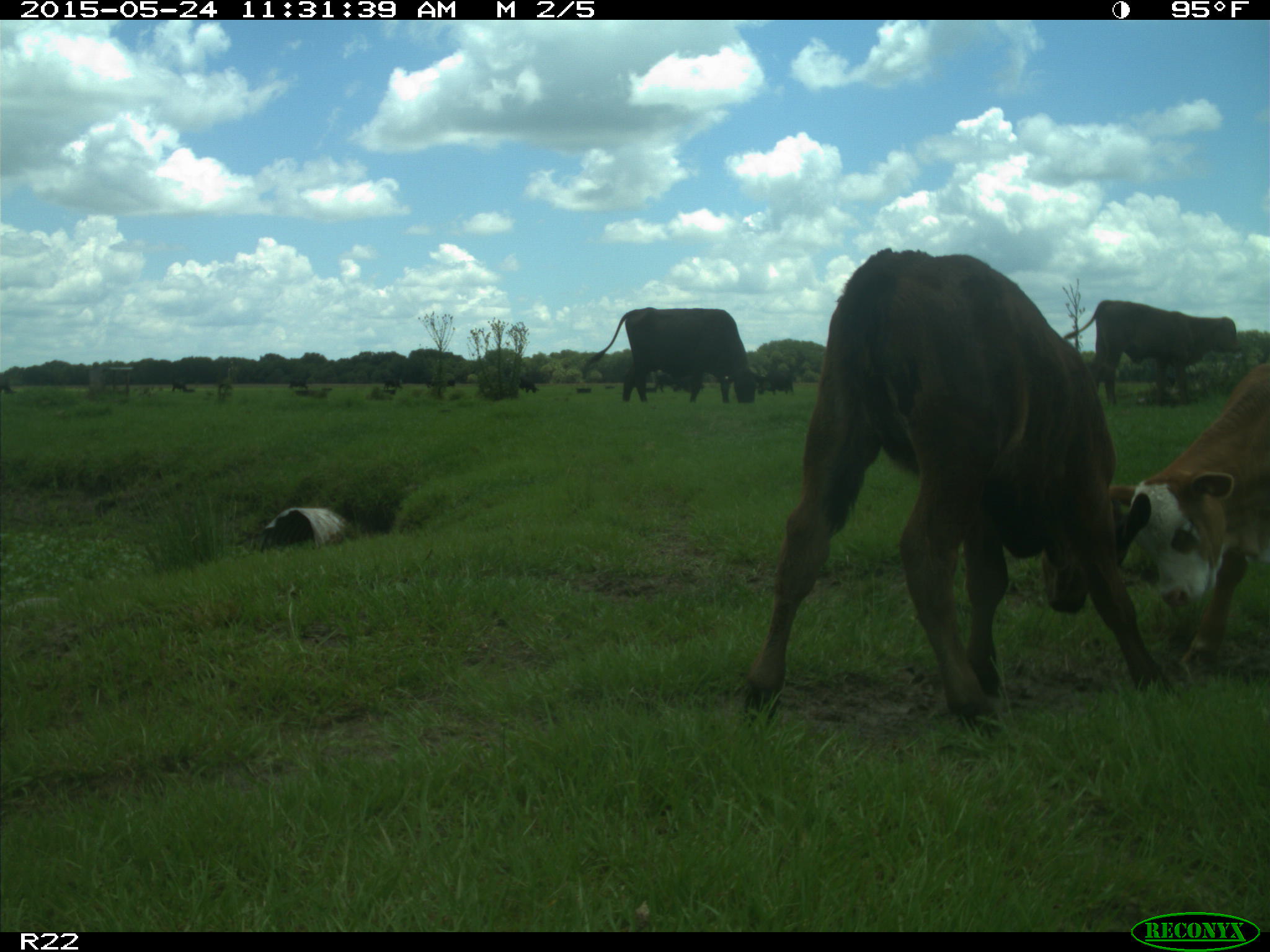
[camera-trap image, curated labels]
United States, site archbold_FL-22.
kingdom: Animalia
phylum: Chordata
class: Mammalia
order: Artiodactyla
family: Bovidae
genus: Bos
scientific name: Bos taurus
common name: domestic cow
Bos taurus (domestic cow).